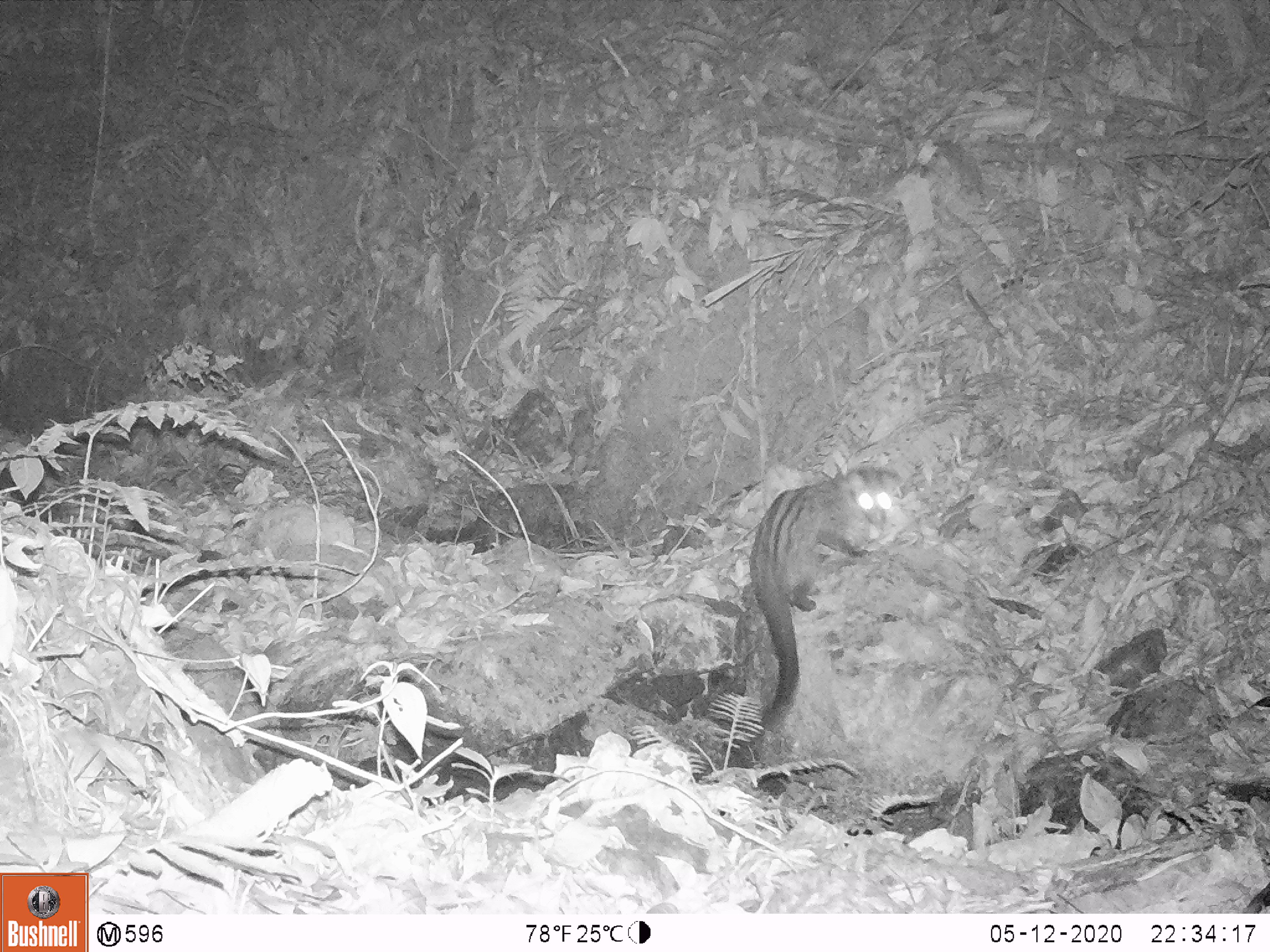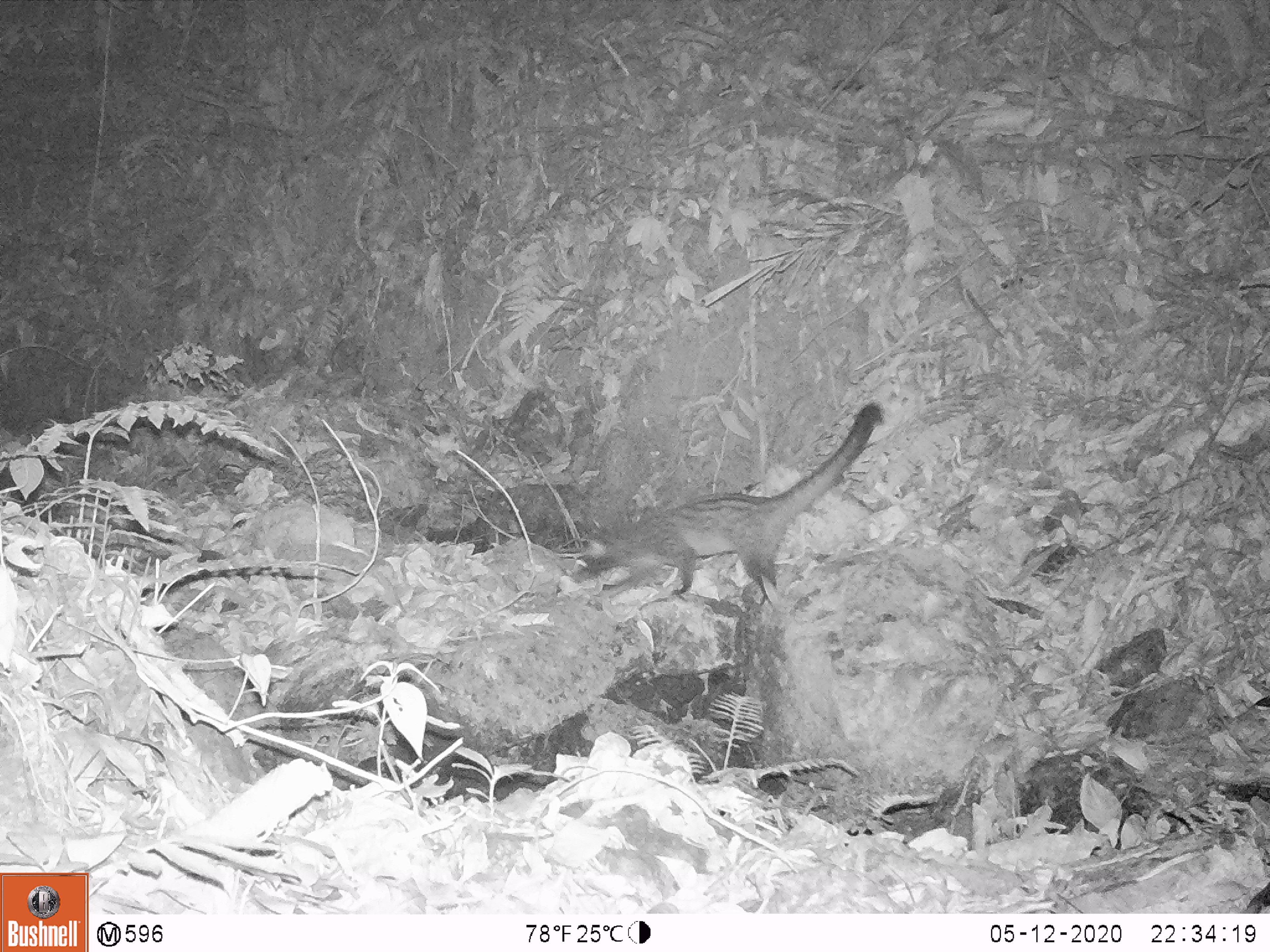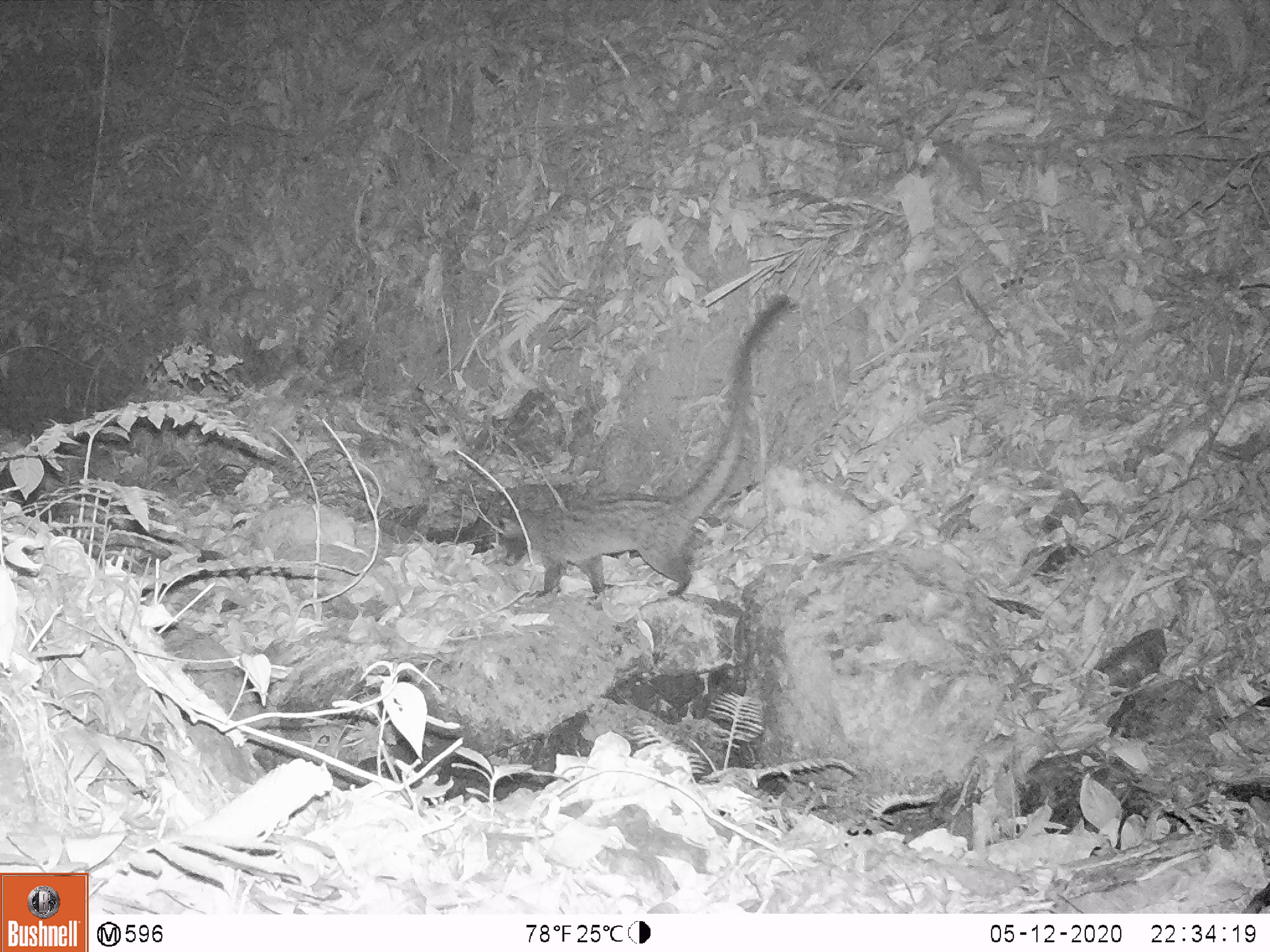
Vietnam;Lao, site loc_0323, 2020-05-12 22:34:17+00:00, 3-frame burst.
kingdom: Animalia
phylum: Chordata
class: Mammalia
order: Carnivora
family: Viverridae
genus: Paradoxurus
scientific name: Paradoxurus hermaphroditus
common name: common palm civet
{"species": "common palm civet (Paradoxurus hermaphroditus)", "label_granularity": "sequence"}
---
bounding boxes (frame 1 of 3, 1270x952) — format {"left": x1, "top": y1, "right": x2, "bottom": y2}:
common palm civet: {"left": 731, "top": 465, "right": 903, "bottom": 752}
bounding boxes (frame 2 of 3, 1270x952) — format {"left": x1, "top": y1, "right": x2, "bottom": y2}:
common palm civet: {"left": 572, "top": 400, "right": 887, "bottom": 605}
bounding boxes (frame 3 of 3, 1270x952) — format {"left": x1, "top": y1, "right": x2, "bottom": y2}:
common palm civet: {"left": 497, "top": 291, "right": 792, "bottom": 603}